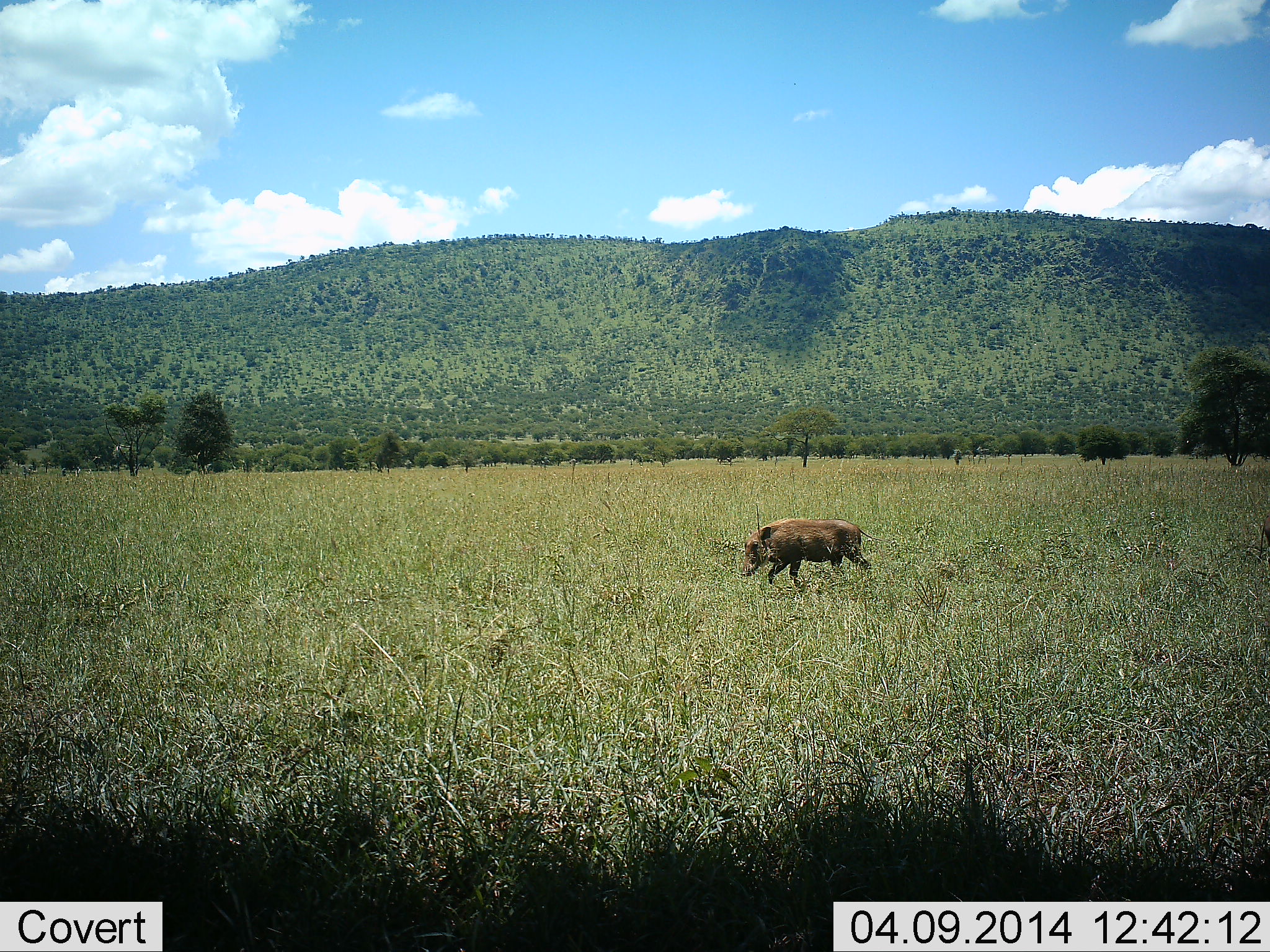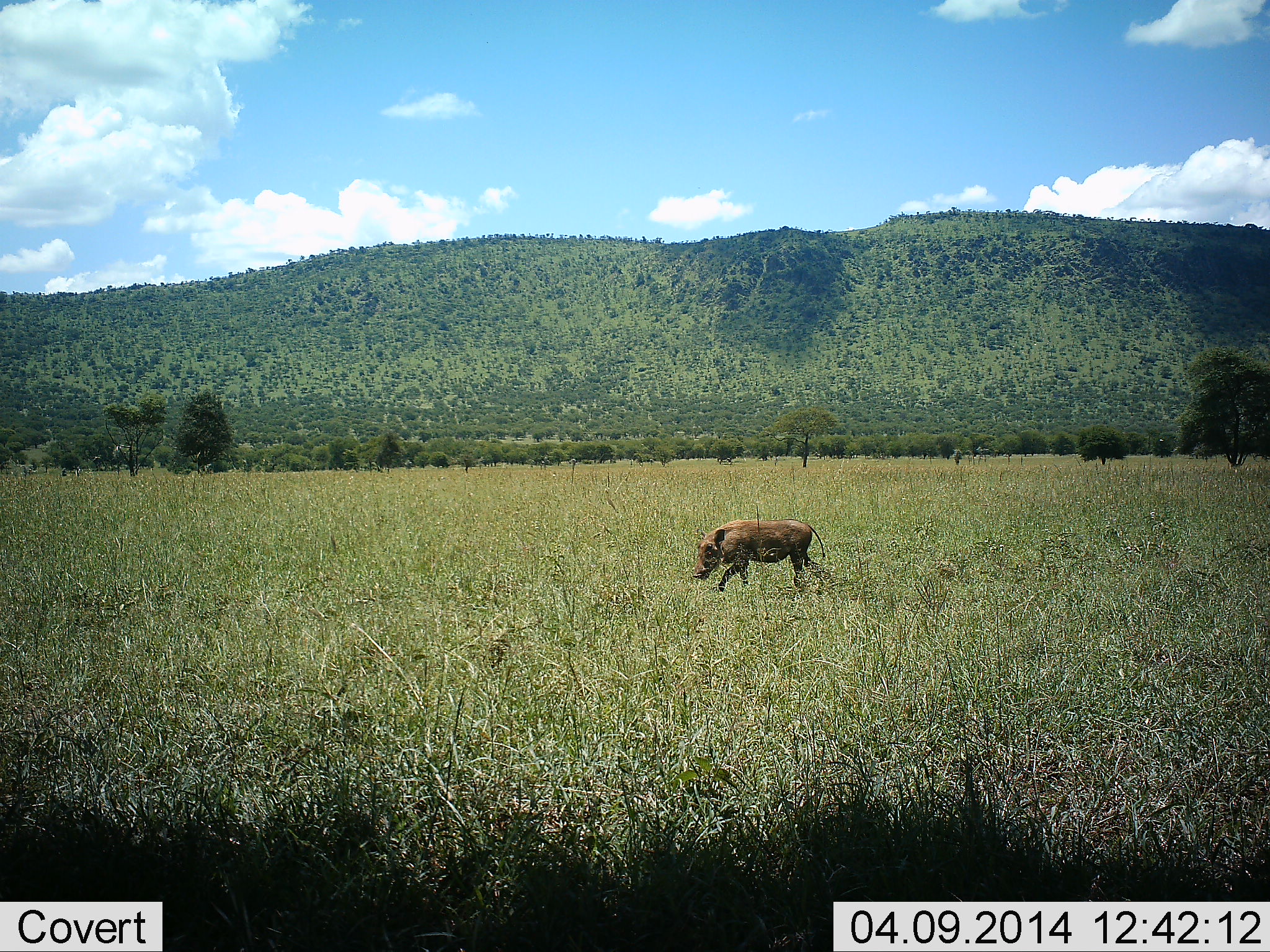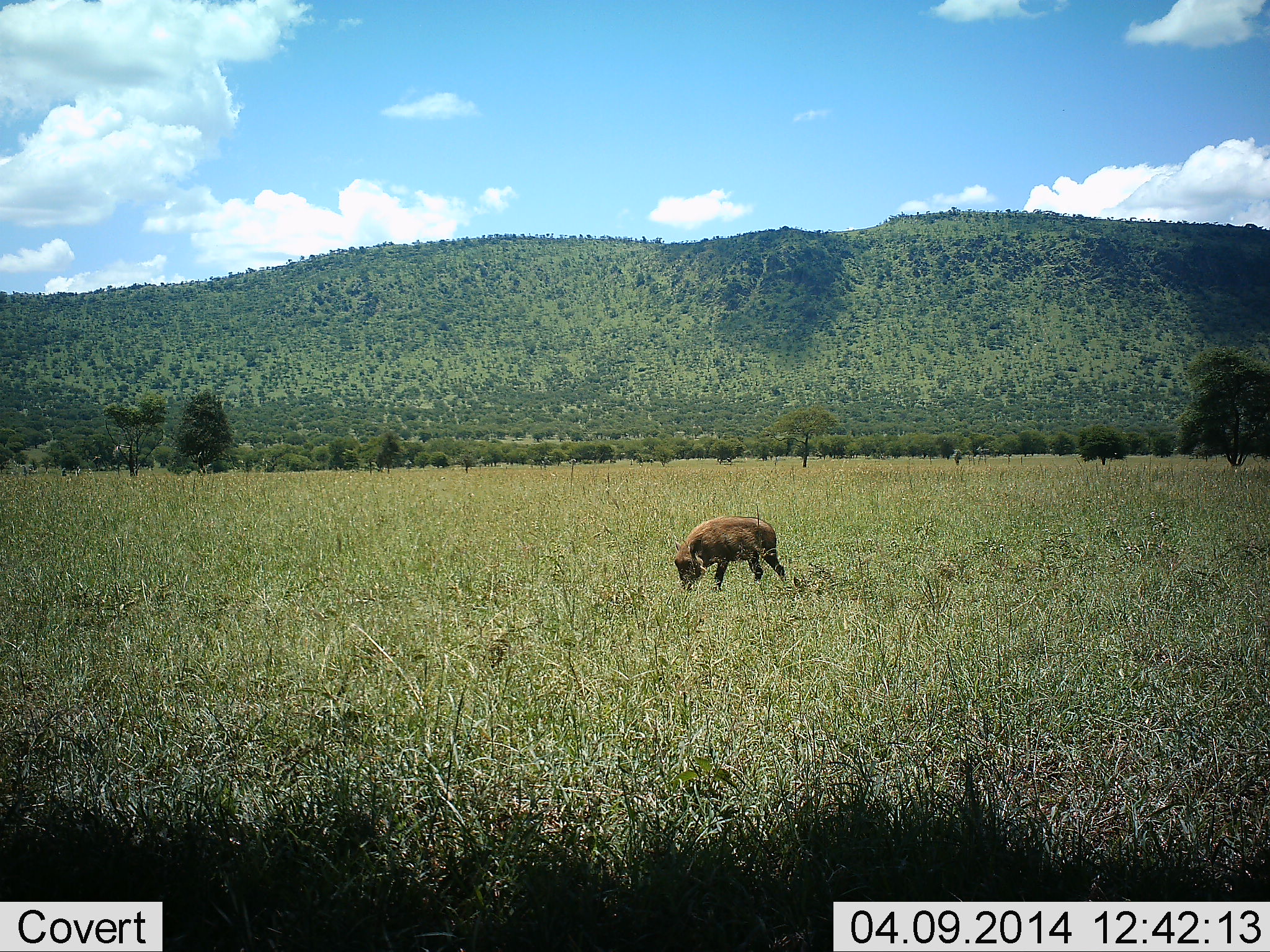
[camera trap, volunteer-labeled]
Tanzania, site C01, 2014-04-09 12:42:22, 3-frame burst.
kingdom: Animalia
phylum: Chordata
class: Mammalia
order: Artiodactyla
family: Suidae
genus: Phacochoerus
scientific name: Phacochoerus africanus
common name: warthog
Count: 1.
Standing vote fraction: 0%.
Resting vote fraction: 0%.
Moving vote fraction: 98%.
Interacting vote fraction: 0%.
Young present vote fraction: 2%.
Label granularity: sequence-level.